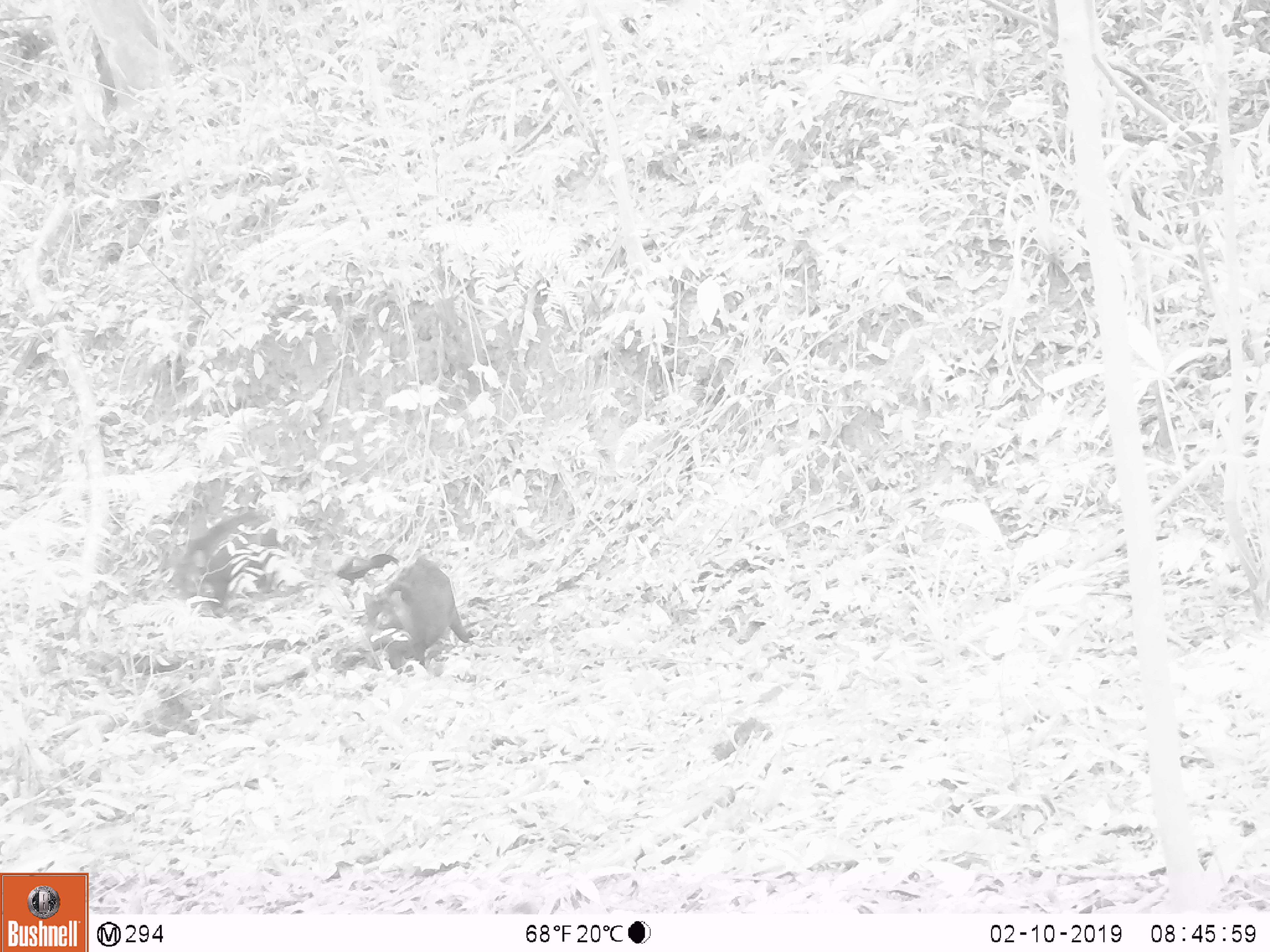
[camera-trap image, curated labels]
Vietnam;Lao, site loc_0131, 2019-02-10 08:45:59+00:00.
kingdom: Animalia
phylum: Chordata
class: Mammalia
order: Artiodactyla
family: Suidae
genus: Sus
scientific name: Sus scrofa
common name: eurasian wild pig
Eurasian wild pig (Sus scrofa). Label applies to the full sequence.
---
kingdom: Animalia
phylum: Chordata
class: Aves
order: Galliformes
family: Phasianidae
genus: Gallus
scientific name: Gallus gallus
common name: red junglefowl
Red junglefowl (Gallus gallus). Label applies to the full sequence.